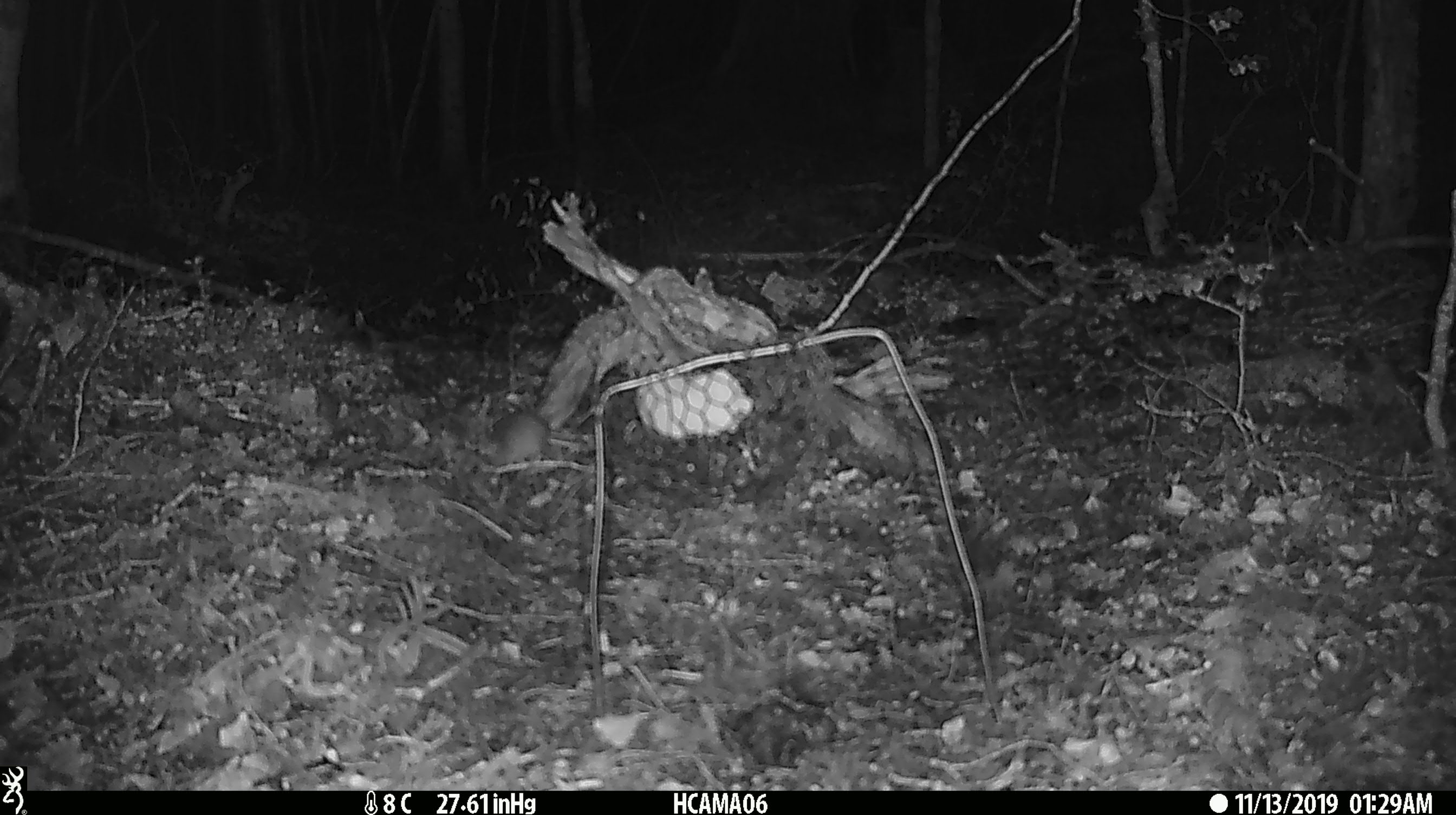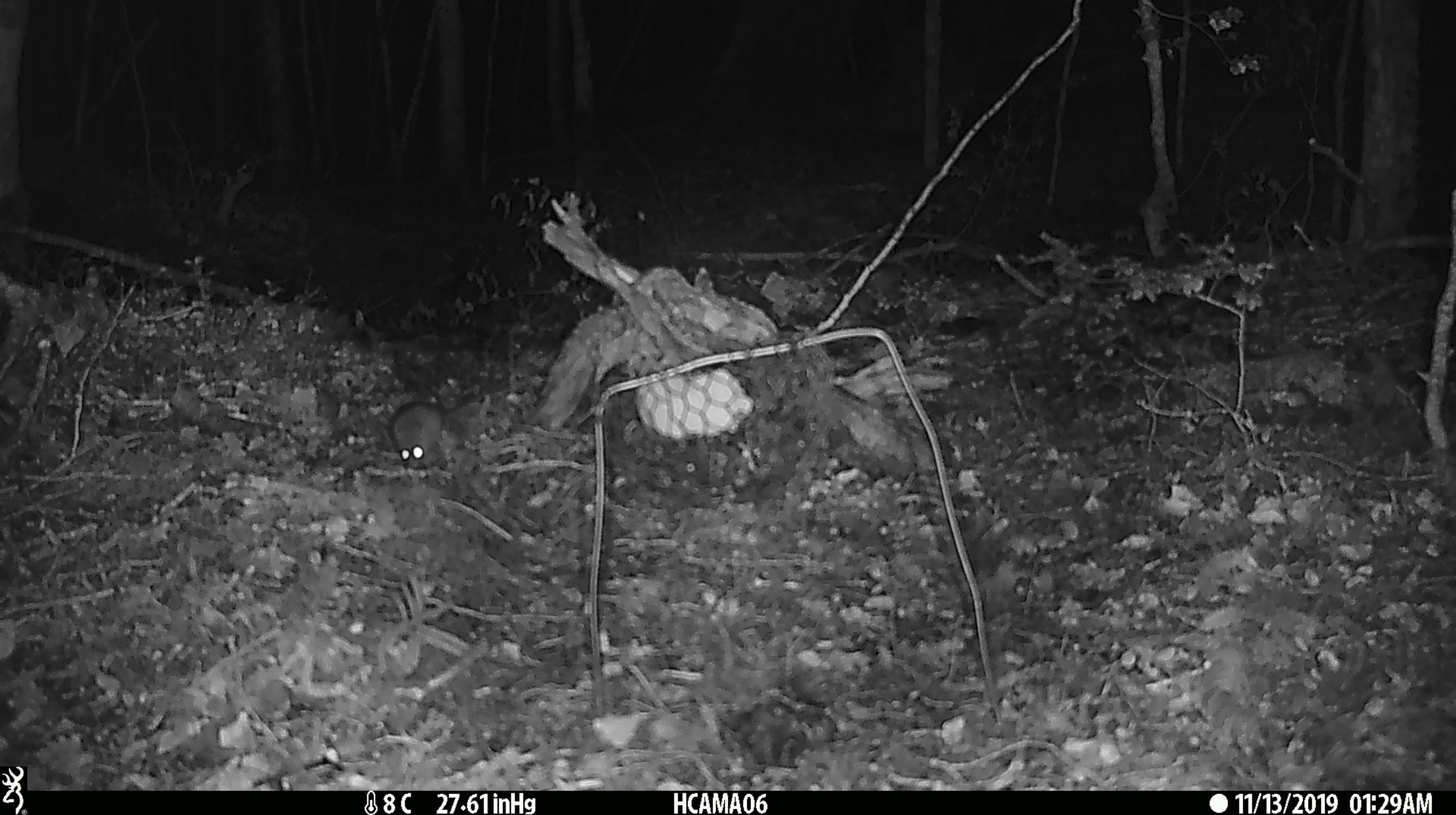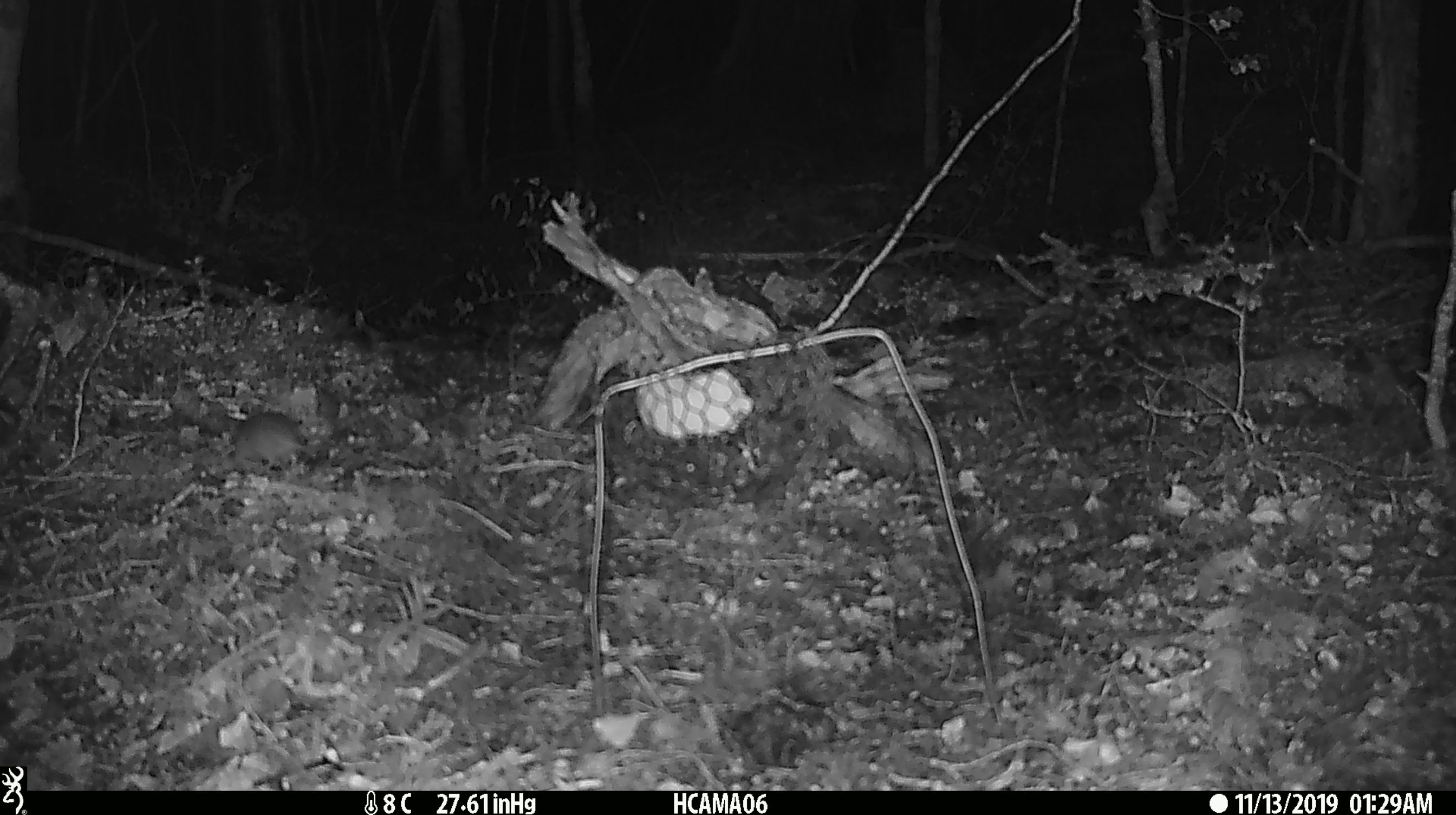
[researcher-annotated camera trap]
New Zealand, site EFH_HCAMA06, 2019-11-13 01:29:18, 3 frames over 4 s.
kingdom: Animalia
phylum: Chordata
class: Mammalia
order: Rodentia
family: Muridae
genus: Mus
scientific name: Mus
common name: mouse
Mouse (Mus).